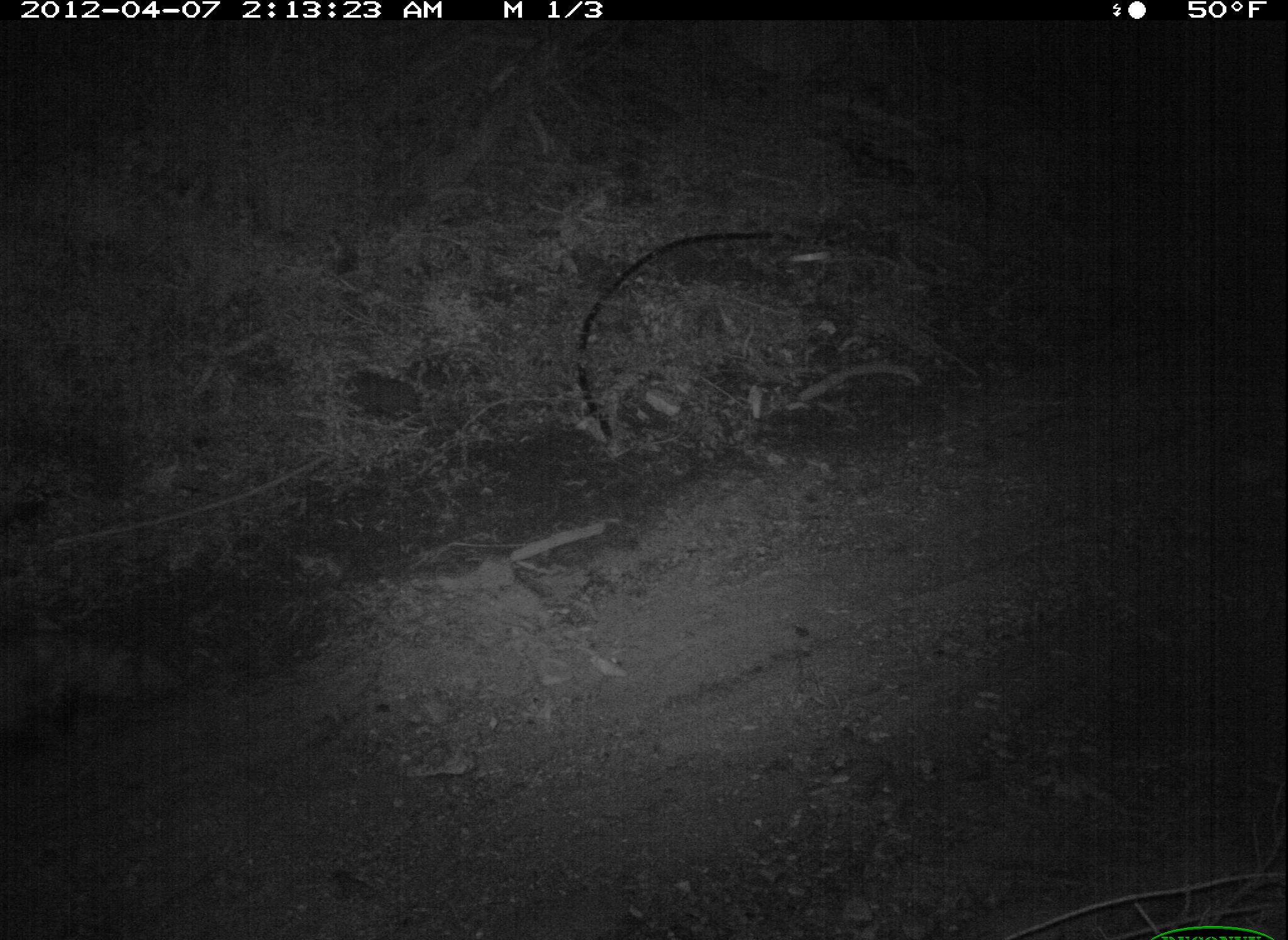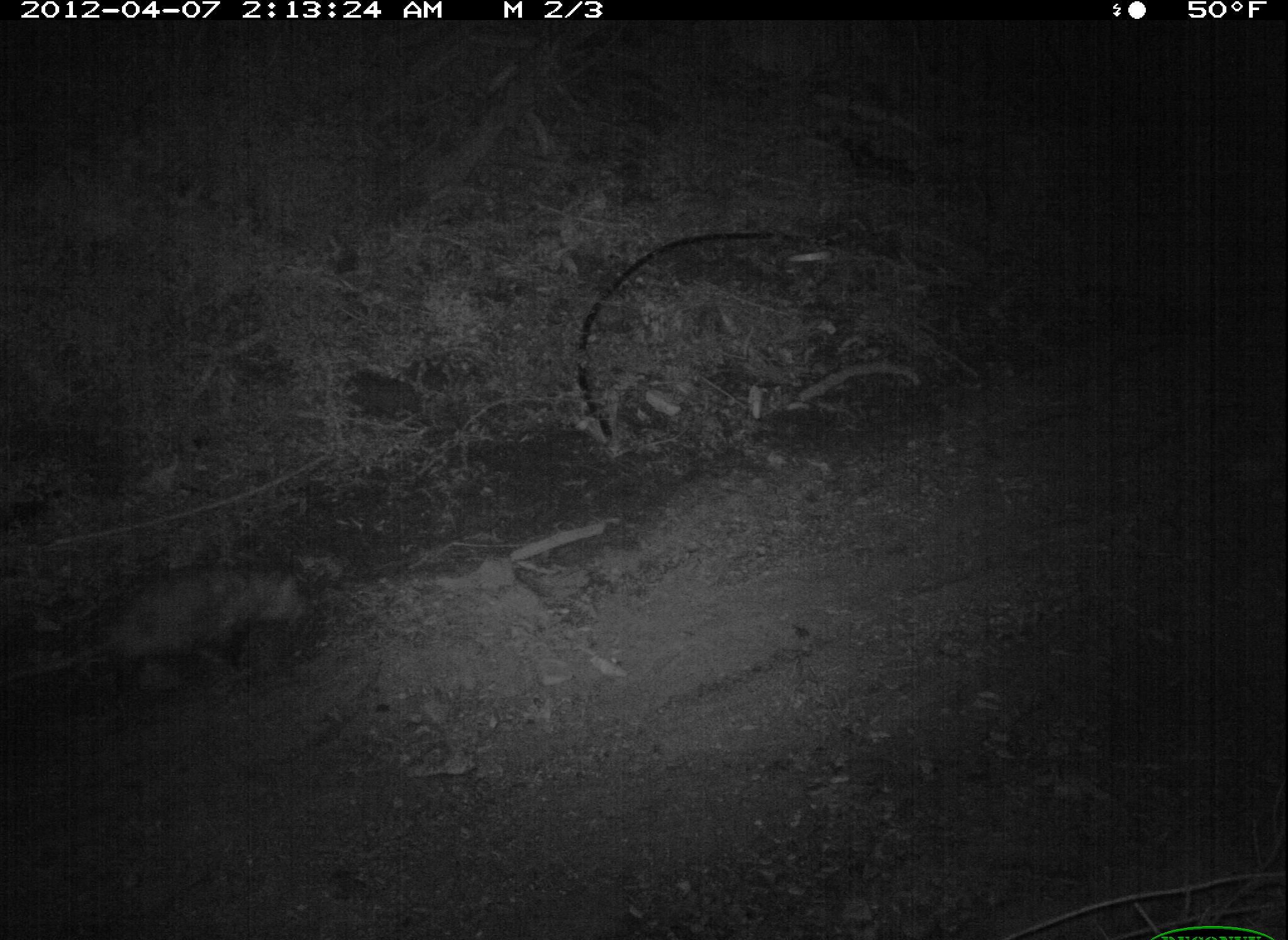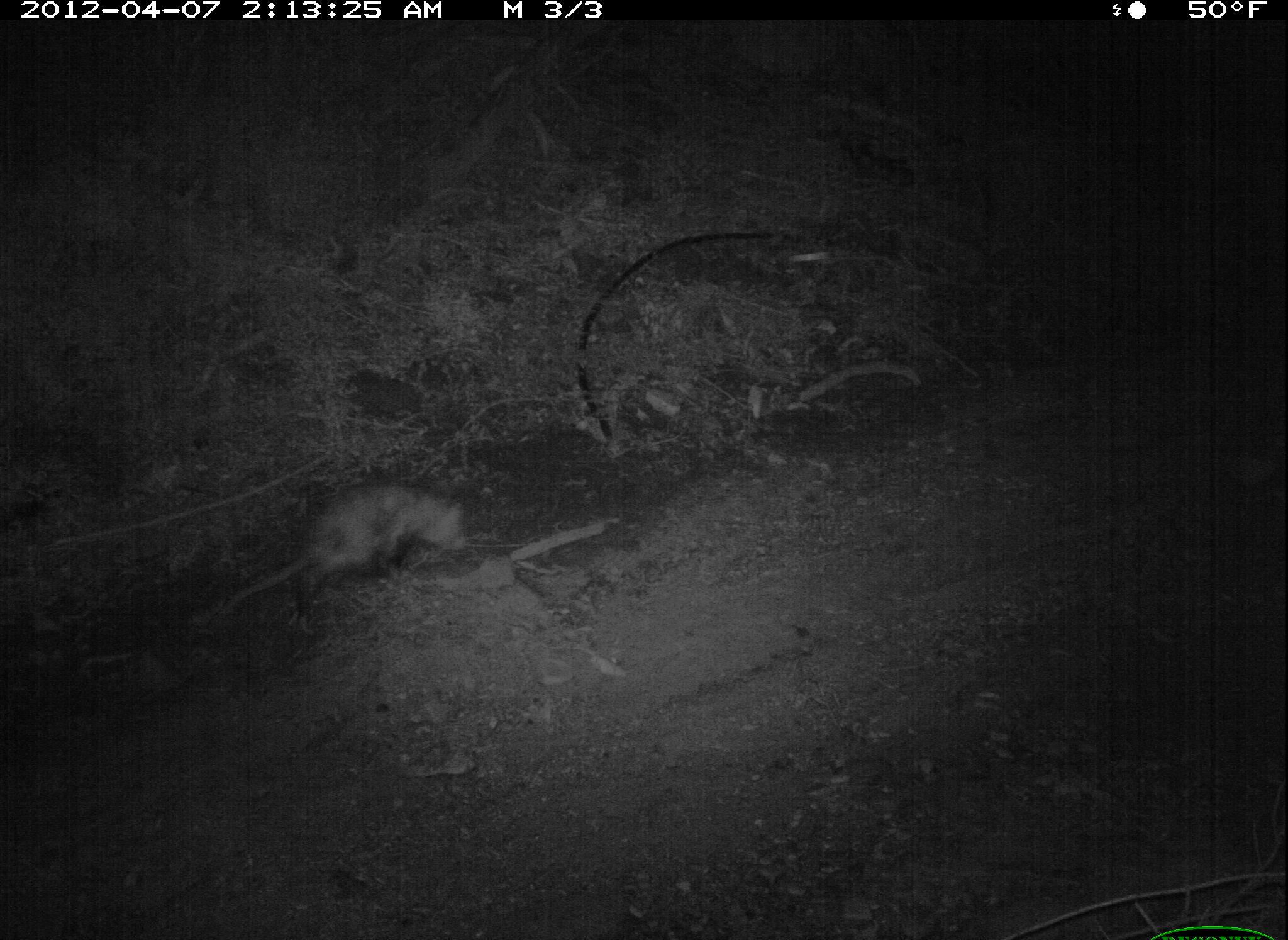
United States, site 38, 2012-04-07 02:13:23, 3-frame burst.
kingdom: Animalia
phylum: Chordata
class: Mammalia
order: Didelphimorphia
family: Didelphidae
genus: Didelphis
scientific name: Didelphis virginiana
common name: virginia opossum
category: opossum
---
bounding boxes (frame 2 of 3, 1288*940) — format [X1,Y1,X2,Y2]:
opossum: [37,538,332,720]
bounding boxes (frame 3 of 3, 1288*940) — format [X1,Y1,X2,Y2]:
opossum: [211,477,478,627]